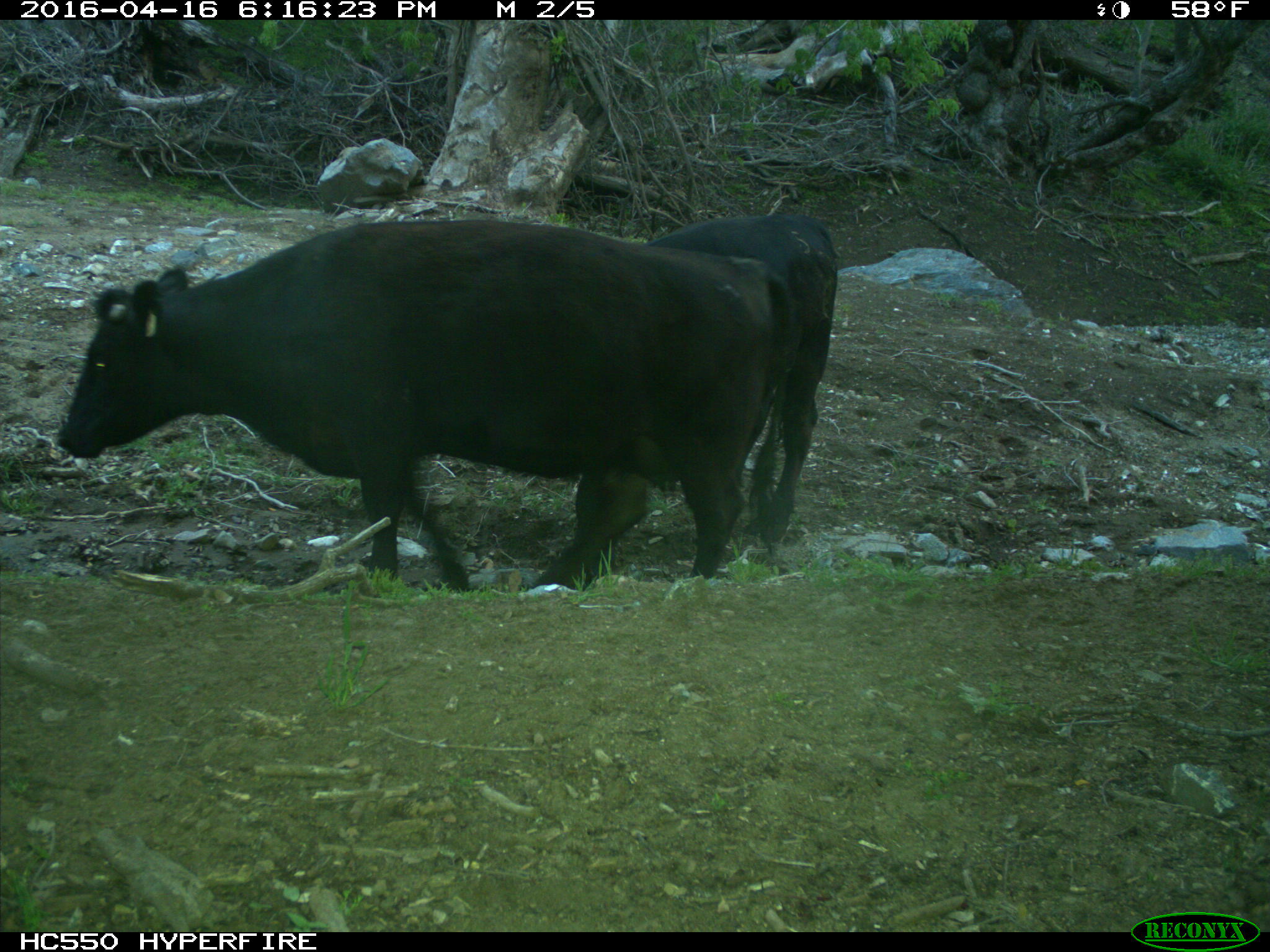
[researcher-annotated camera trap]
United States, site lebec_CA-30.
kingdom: Animalia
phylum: Chordata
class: Mammalia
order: Artiodactyla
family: Bovidae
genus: Bos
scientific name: Bos taurus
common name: domestic cow